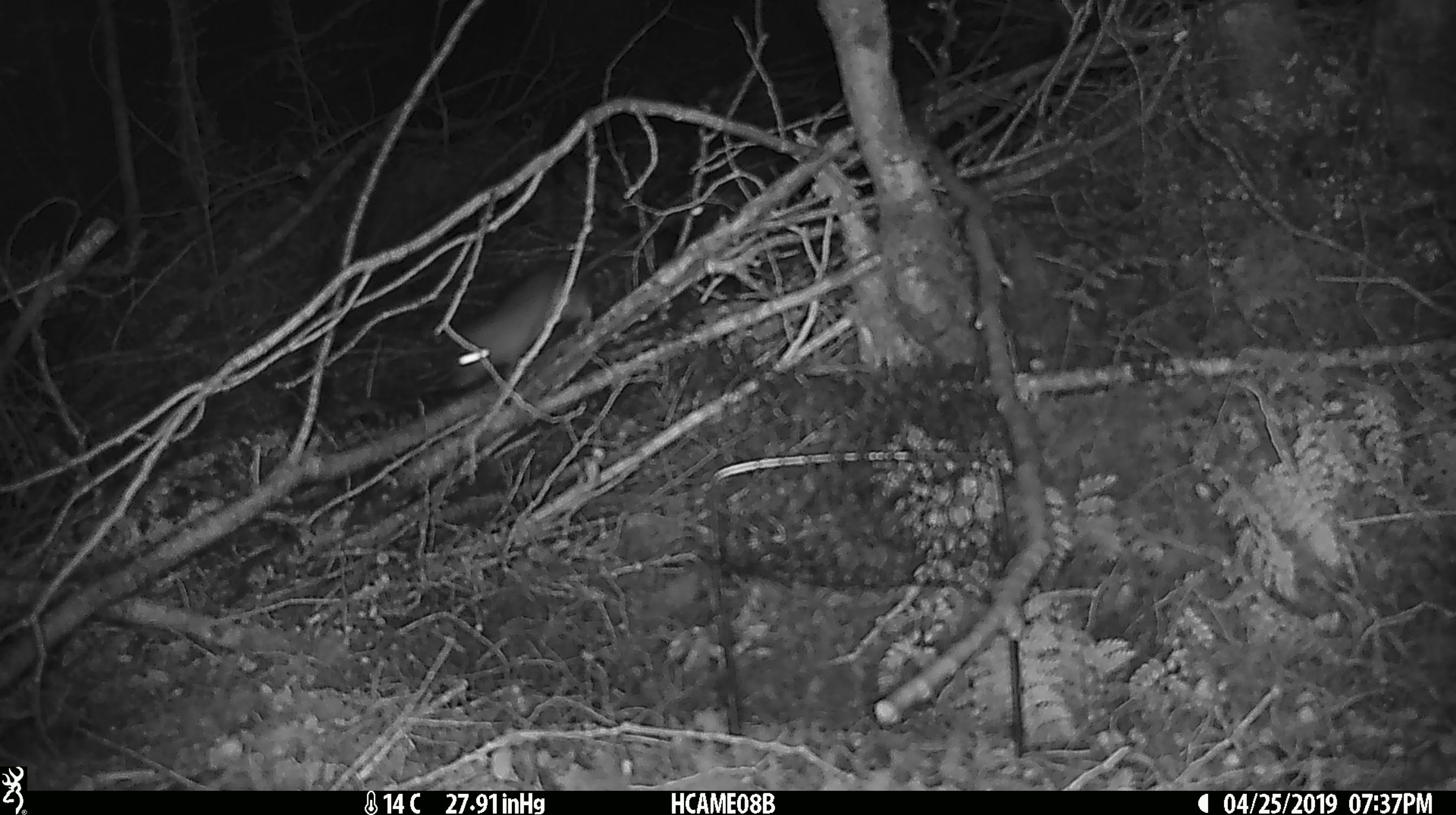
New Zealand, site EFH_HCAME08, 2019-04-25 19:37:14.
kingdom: Animalia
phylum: Chordata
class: Mammalia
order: Rodentia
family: Muridae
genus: Rattus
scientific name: Rattus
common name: rat